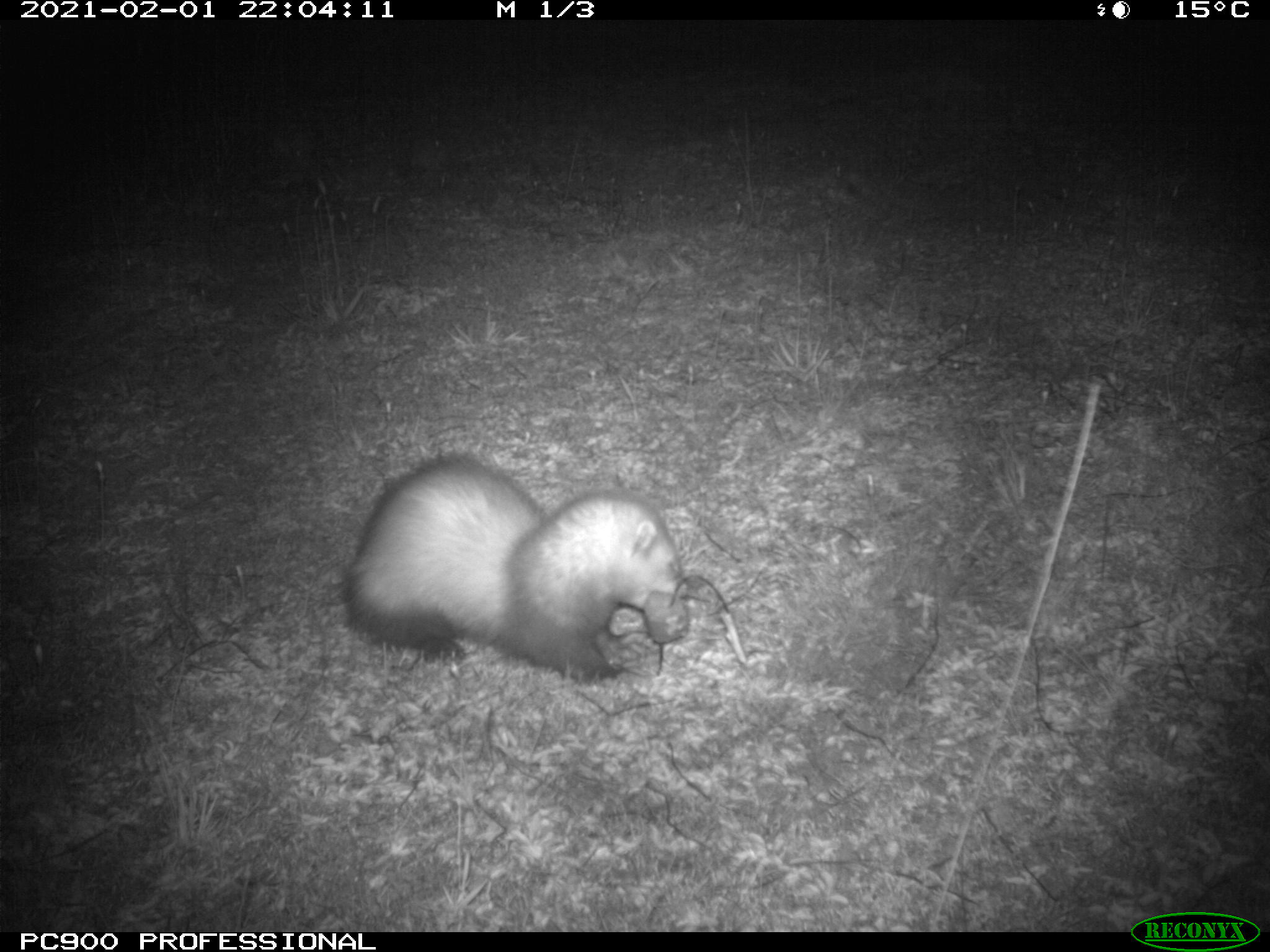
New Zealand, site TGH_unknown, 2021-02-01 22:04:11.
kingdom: Animalia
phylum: Chordata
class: Mammalia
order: Carnivora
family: Mustelidae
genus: Mustela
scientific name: Mustela furo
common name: ferret